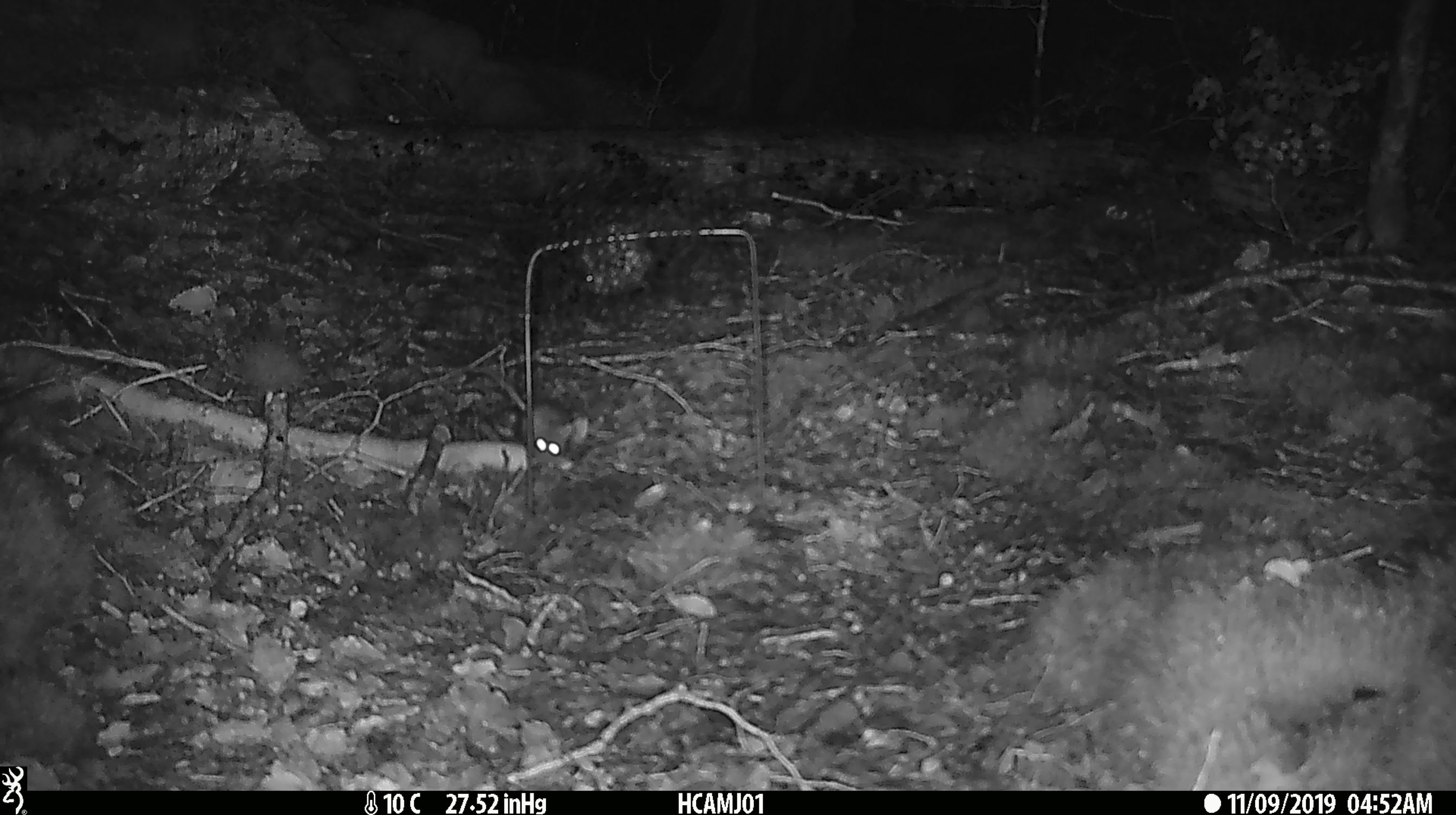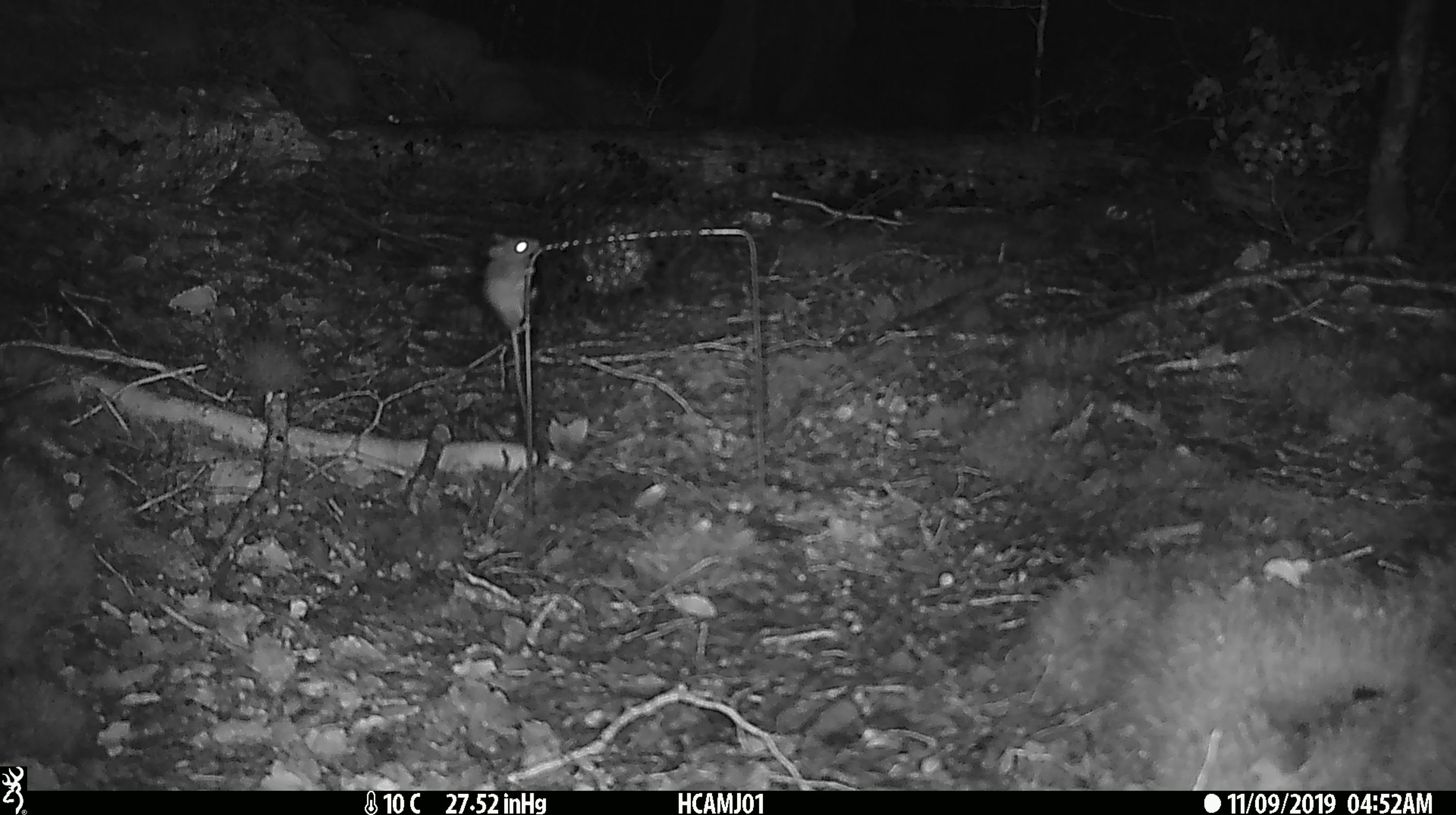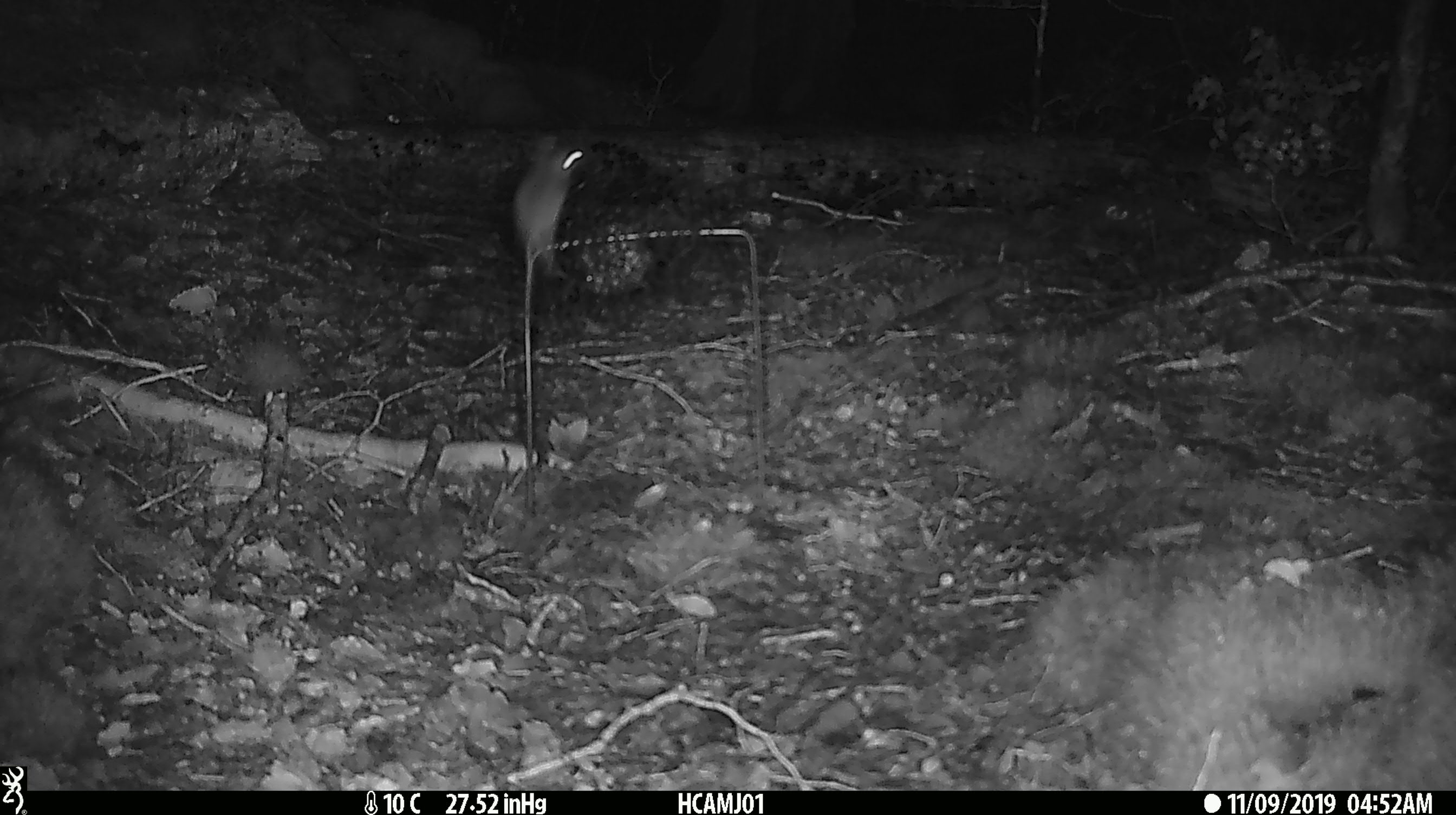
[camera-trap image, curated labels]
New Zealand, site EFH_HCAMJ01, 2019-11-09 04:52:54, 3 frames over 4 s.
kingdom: Animalia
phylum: Chordata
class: Mammalia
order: Rodentia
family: Muridae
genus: Mus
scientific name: Mus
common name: mouse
Mouse (Mus).